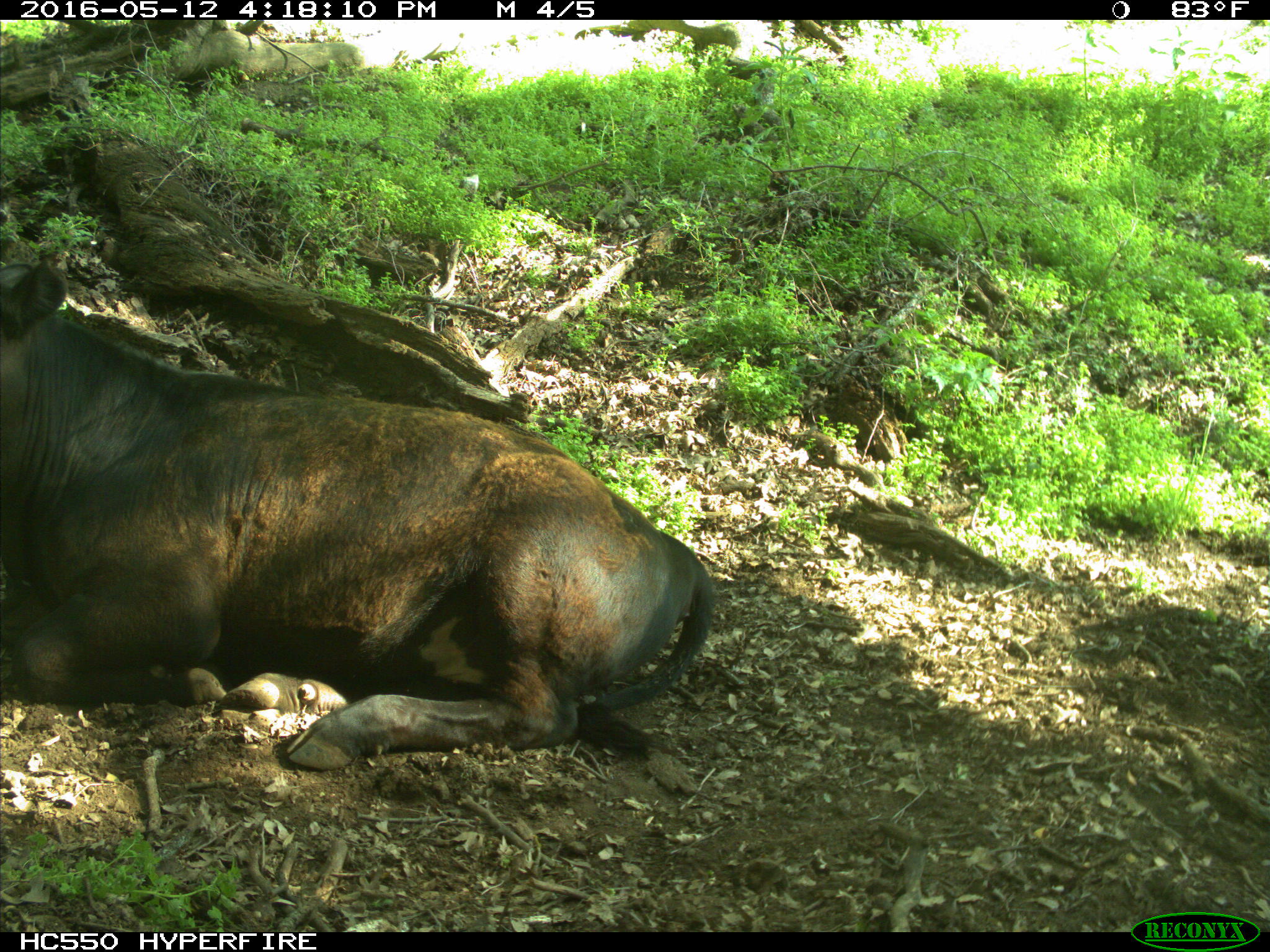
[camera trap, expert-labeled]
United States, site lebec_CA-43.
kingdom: Animalia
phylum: Chordata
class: Mammalia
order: Artiodactyla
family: Bovidae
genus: Bos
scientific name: Bos taurus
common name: domestic cow